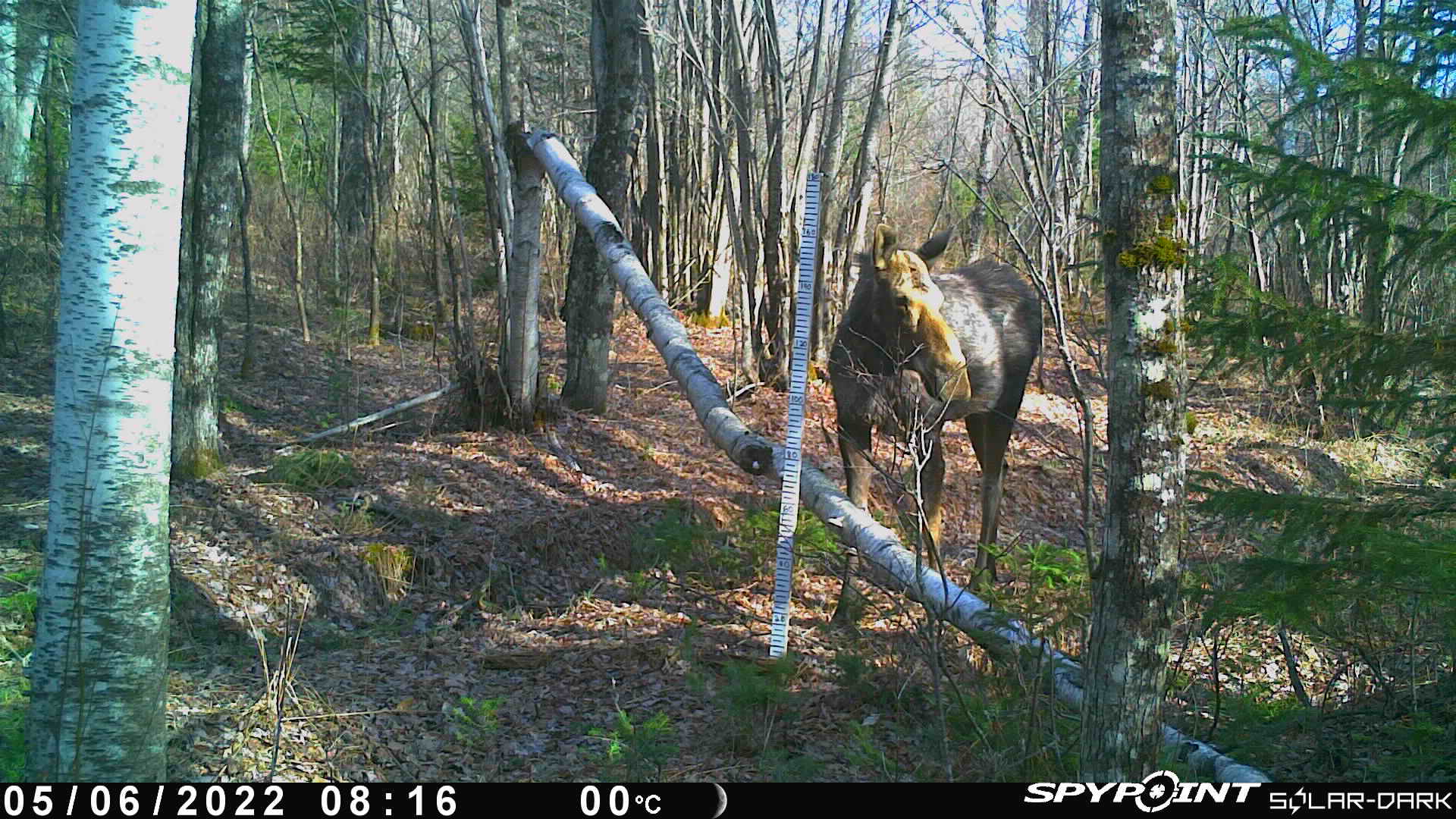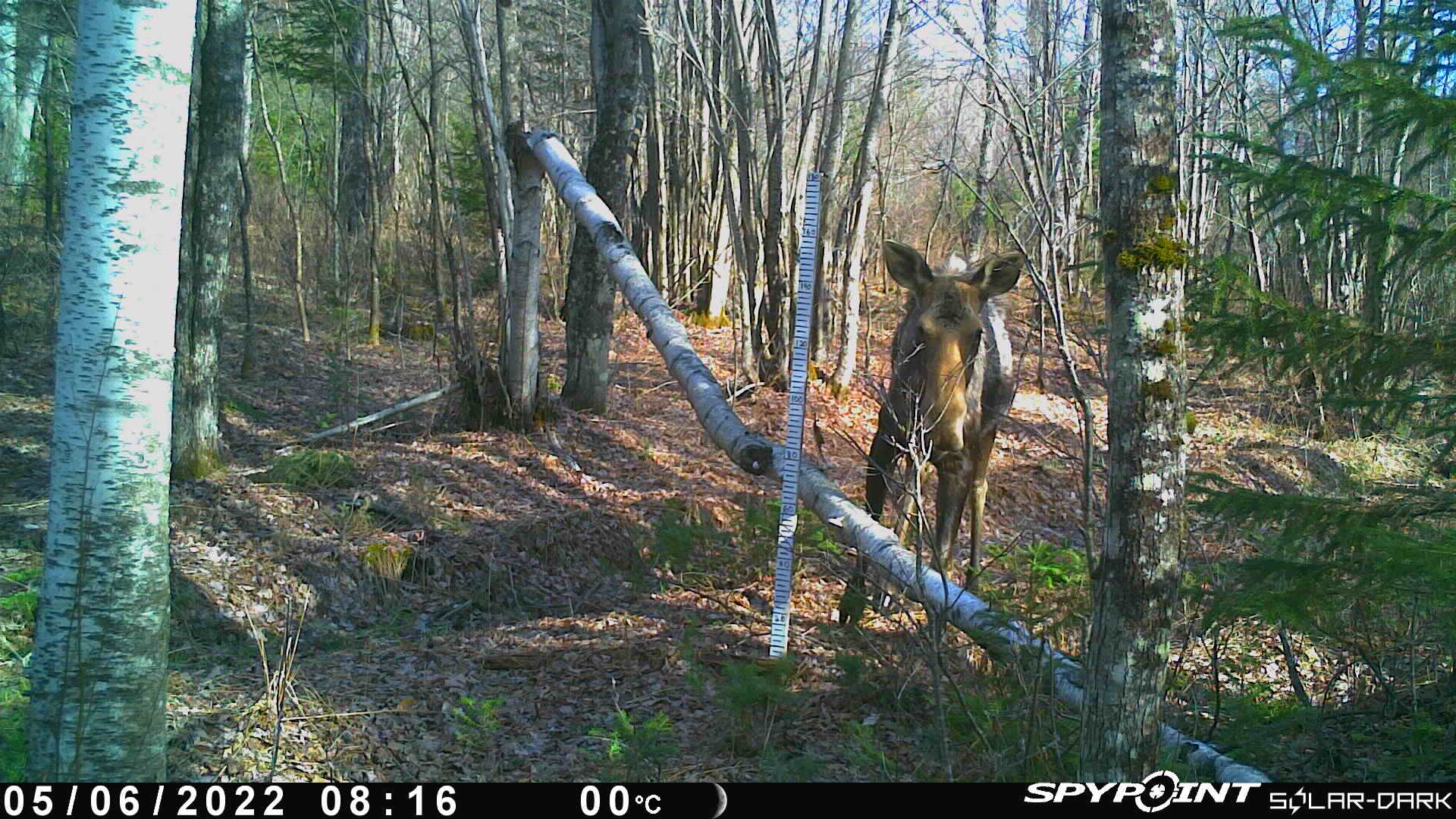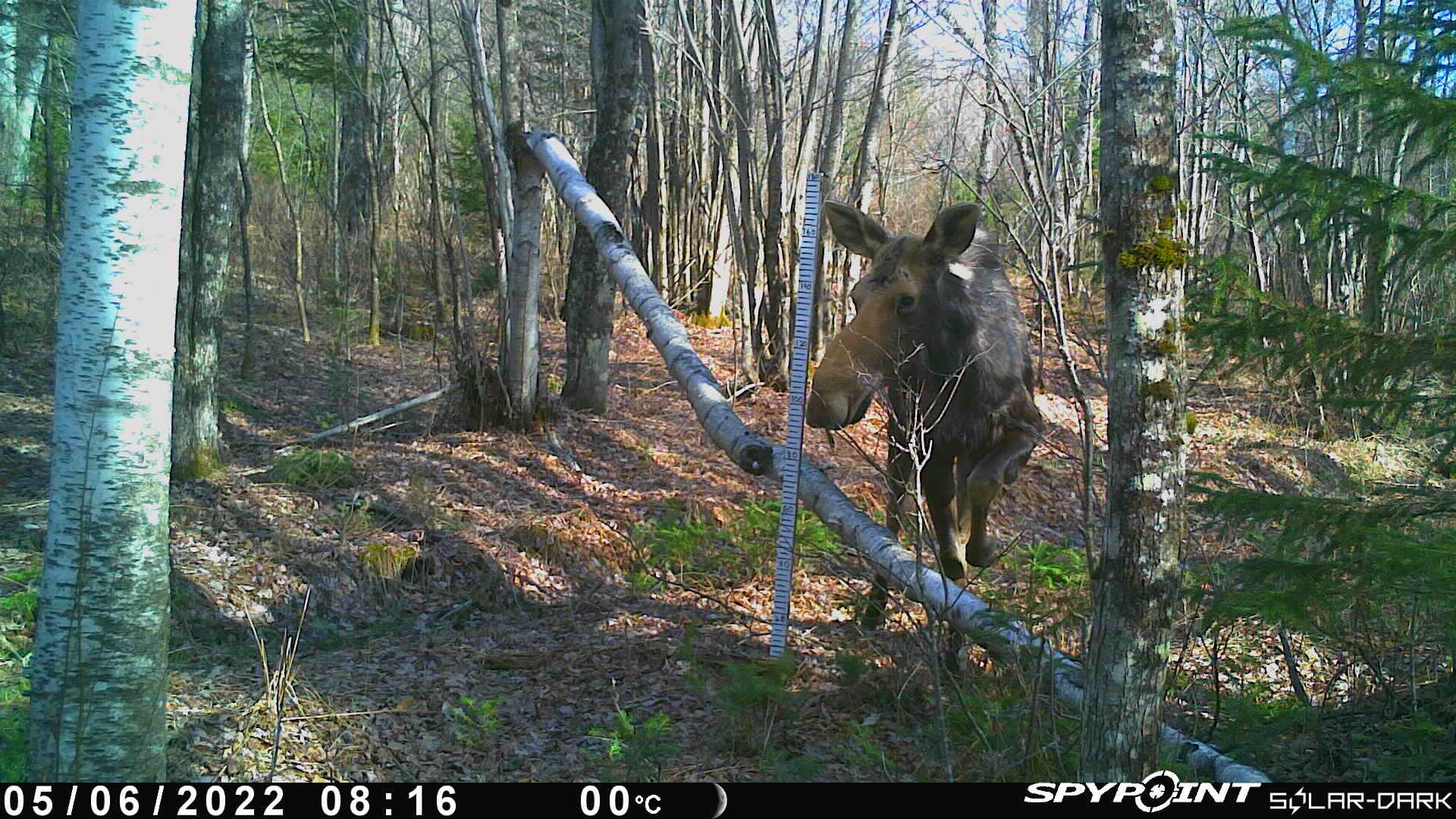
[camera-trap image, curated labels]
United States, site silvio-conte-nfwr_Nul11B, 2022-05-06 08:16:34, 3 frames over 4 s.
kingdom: Animalia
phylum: Chordata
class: Mammalia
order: Artiodactyla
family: Cervidae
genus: Alces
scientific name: Alces alces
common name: moose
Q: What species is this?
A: Moose (Alces alces).